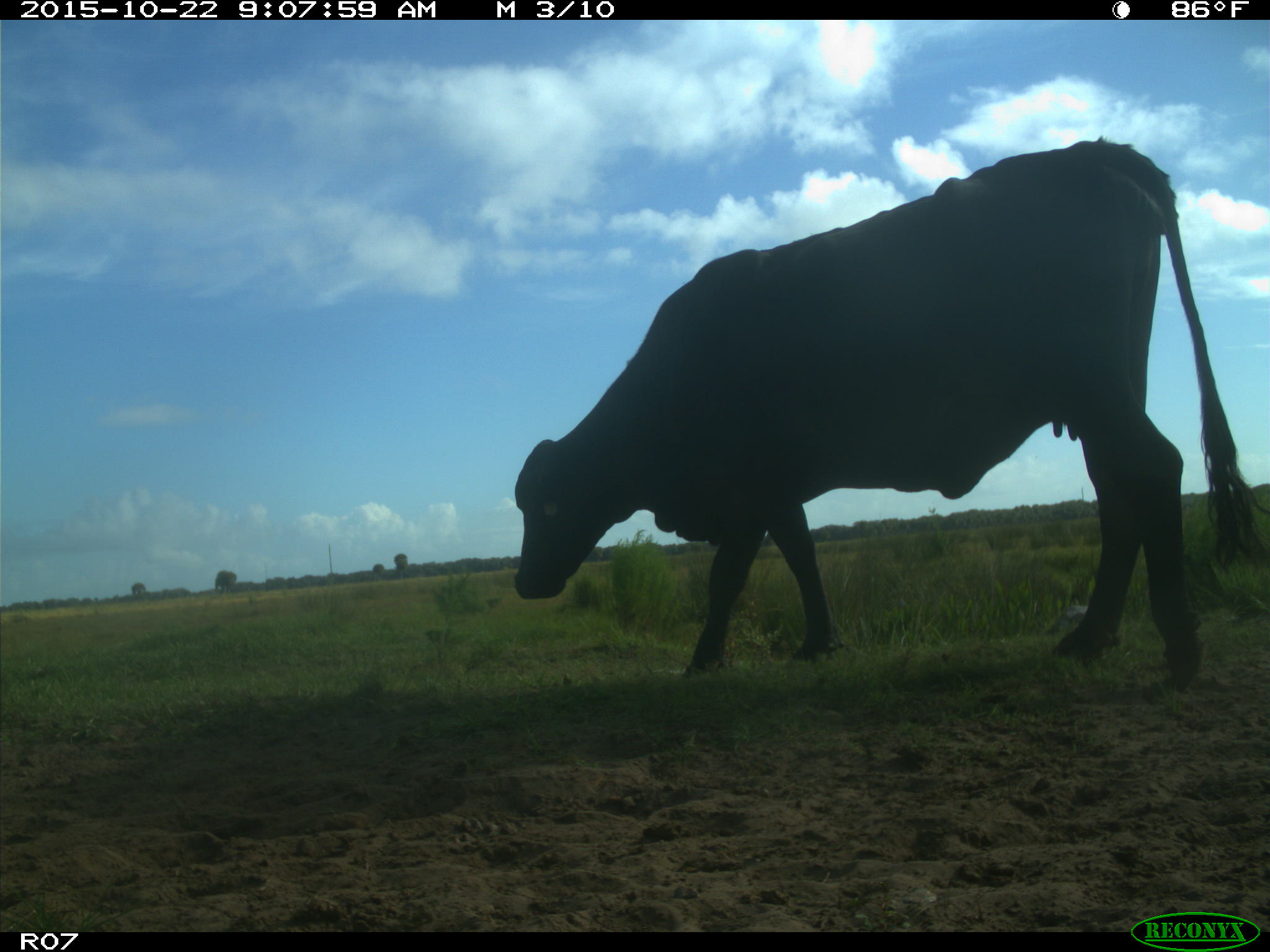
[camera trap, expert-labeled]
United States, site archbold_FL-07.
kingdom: Animalia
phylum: Chordata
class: Mammalia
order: Artiodactyla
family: Bovidae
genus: Bos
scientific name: Bos taurus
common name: domestic cow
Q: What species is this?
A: Bos taurus (domestic cow).